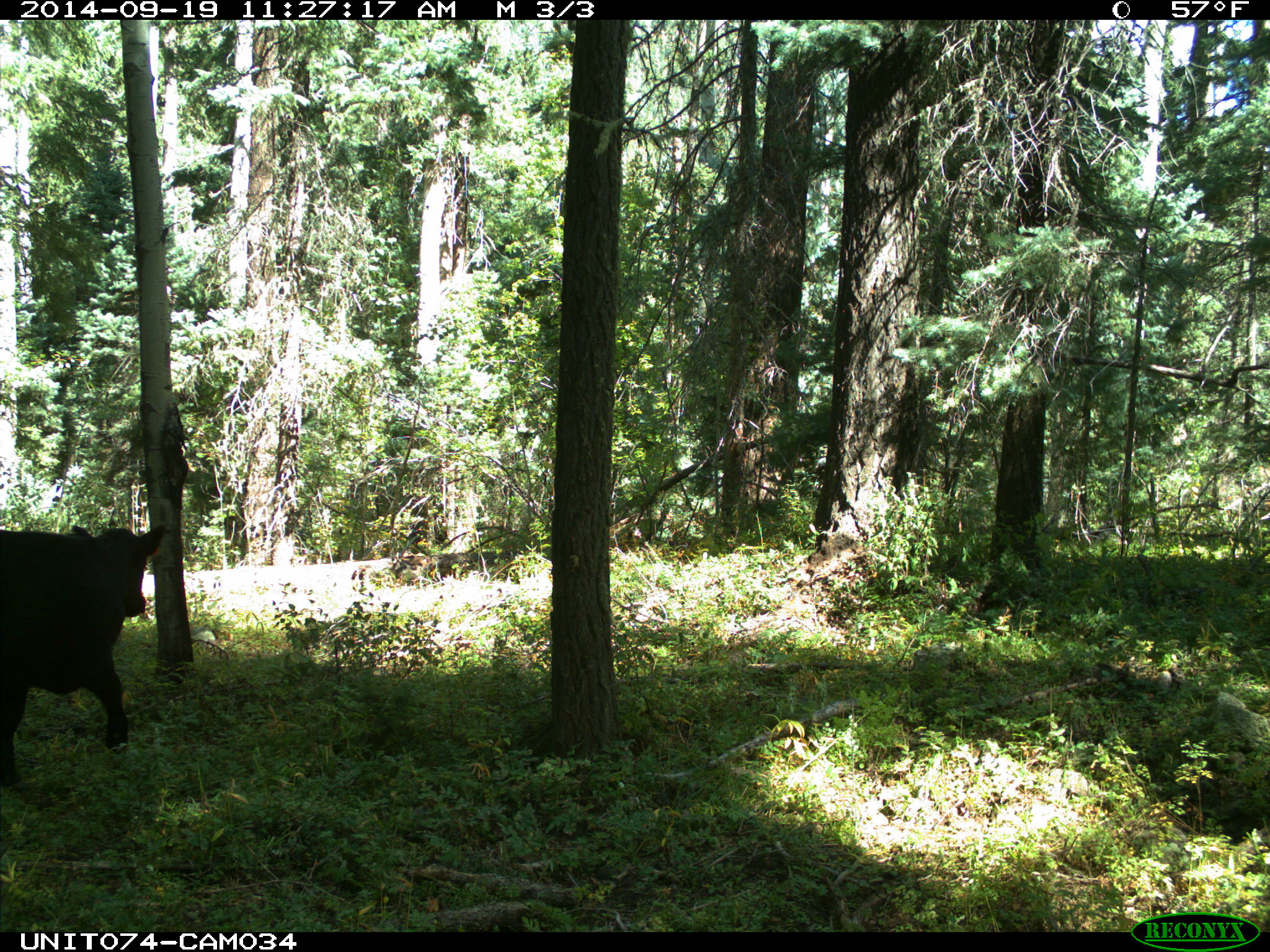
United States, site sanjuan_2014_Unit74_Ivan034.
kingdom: Animalia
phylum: Chordata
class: Mammalia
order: Artiodactyla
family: Bovidae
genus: Bos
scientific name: Bos taurus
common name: domestic cow